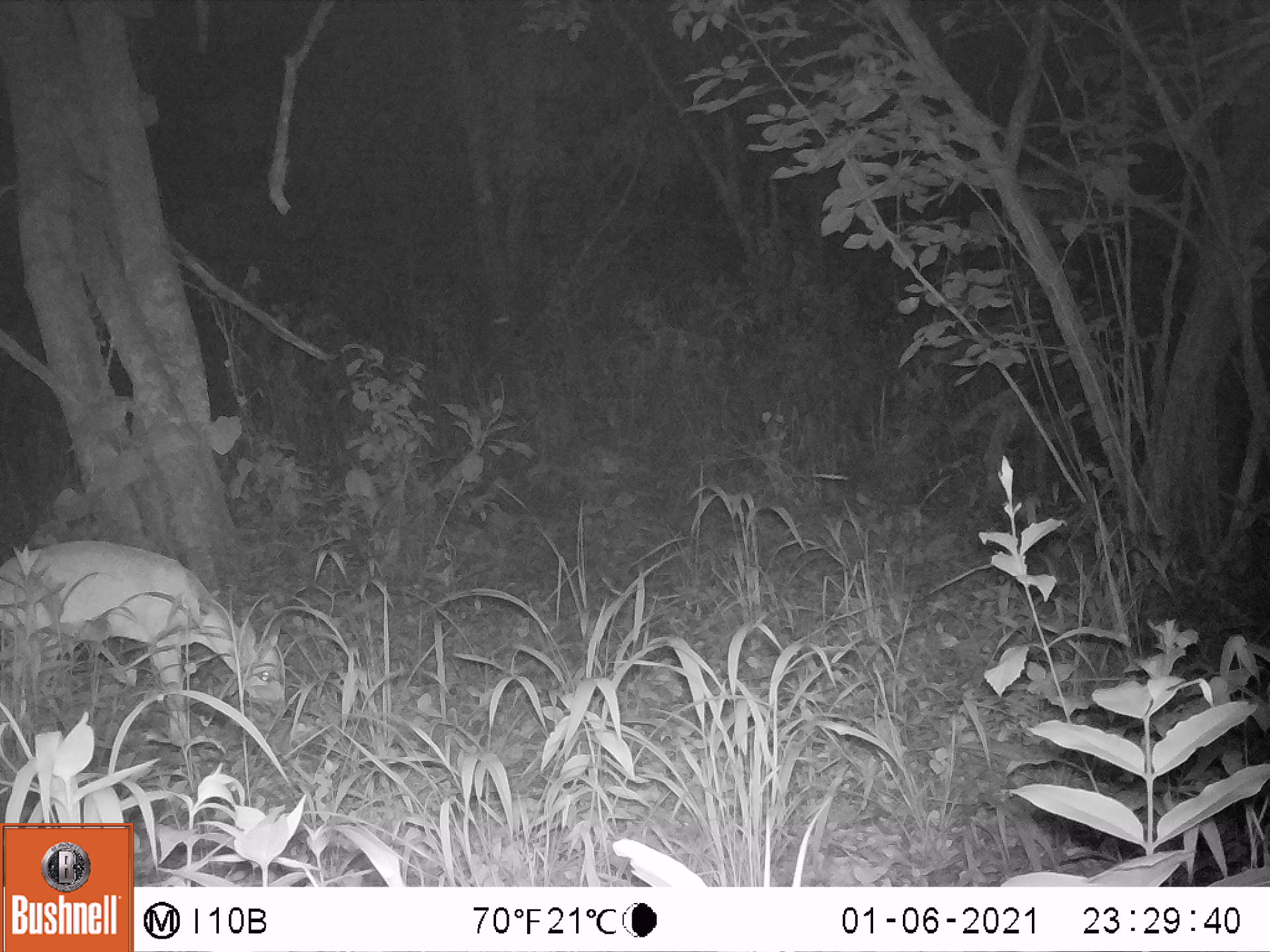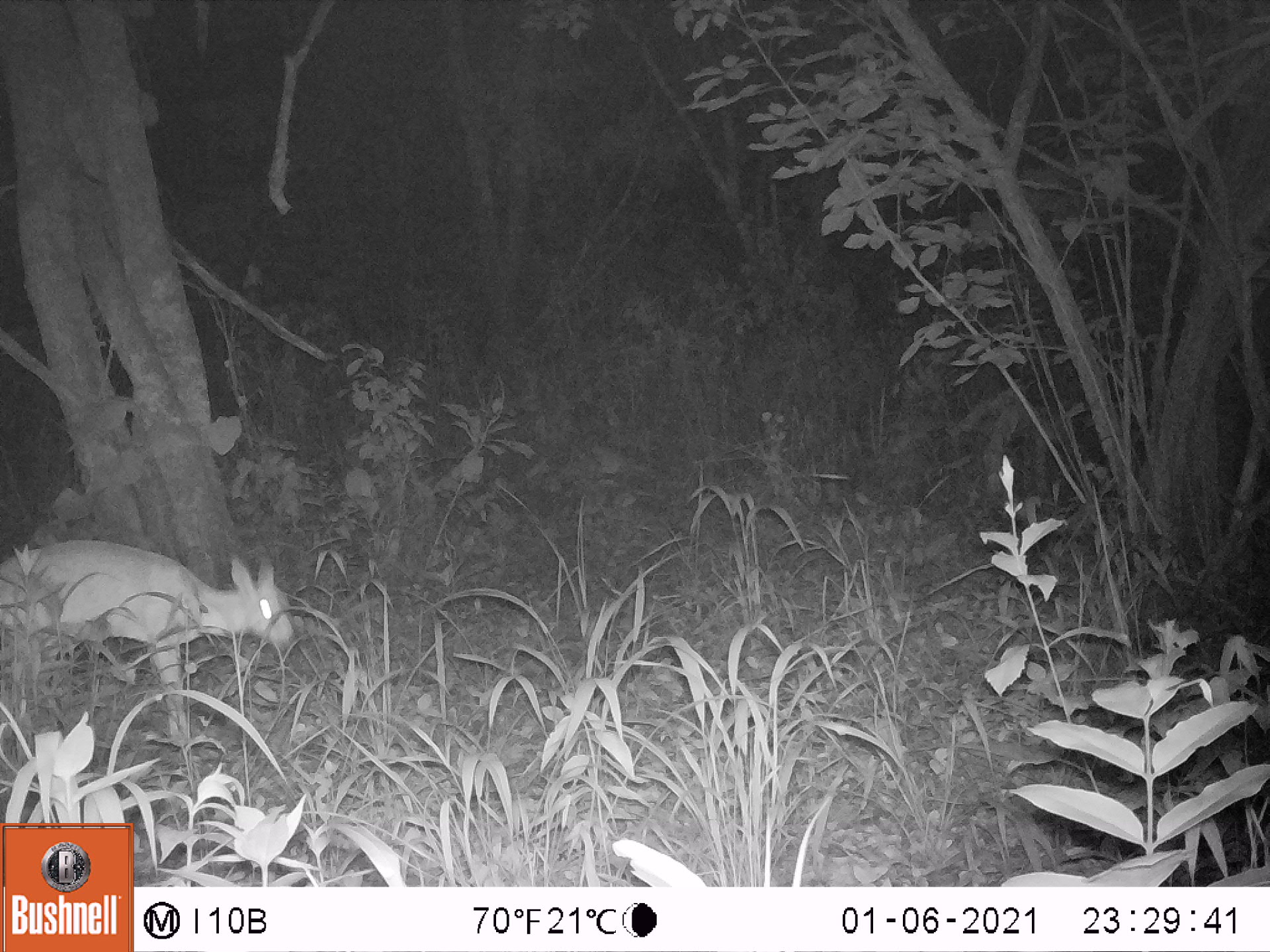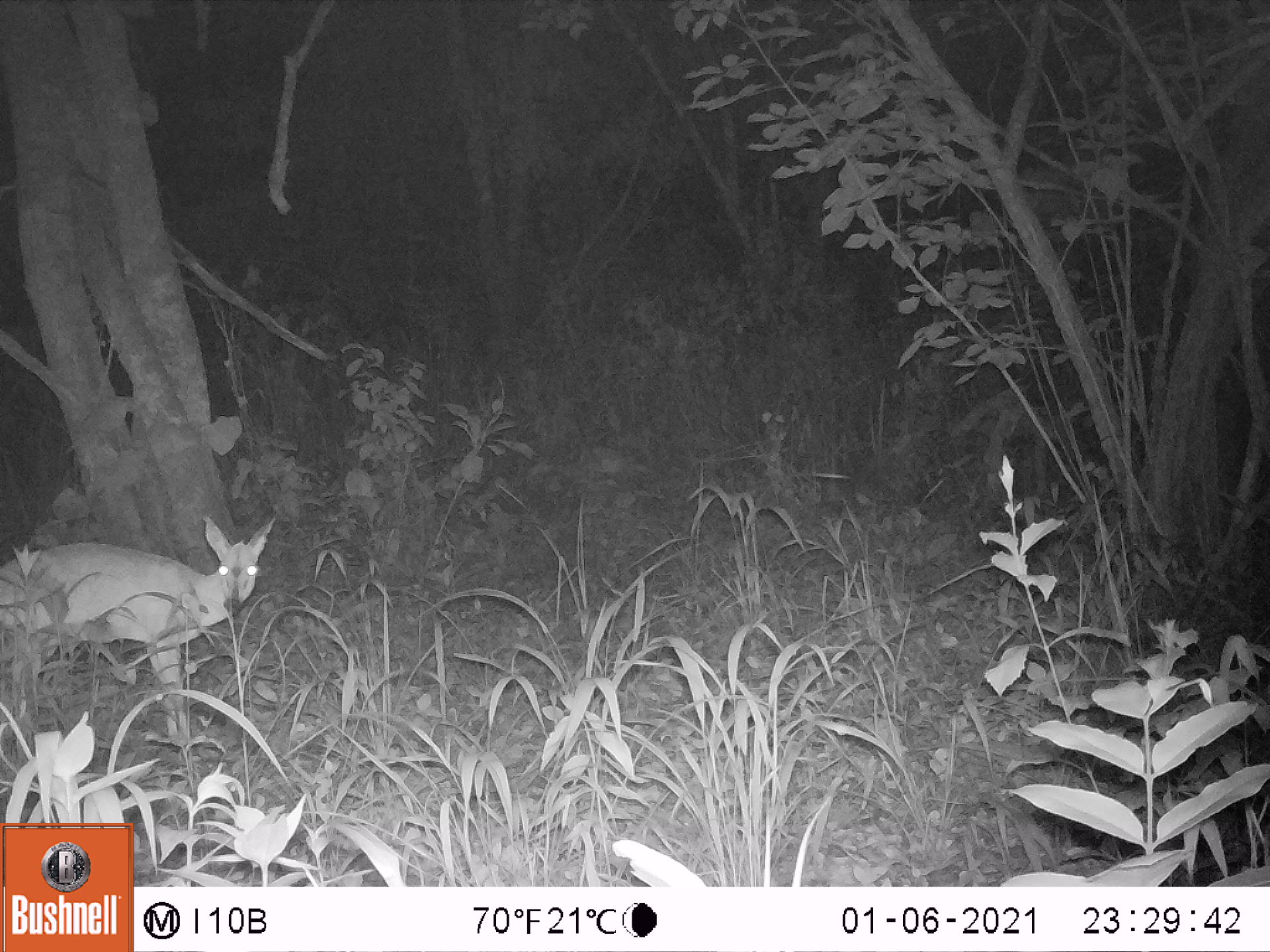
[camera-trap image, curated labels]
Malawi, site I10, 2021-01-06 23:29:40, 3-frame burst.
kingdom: Animalia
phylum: Chordata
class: Mammalia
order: Artiodactyla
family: Bovidae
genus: Sylvicapra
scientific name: Sylvicapra grimmia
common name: common duiker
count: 1